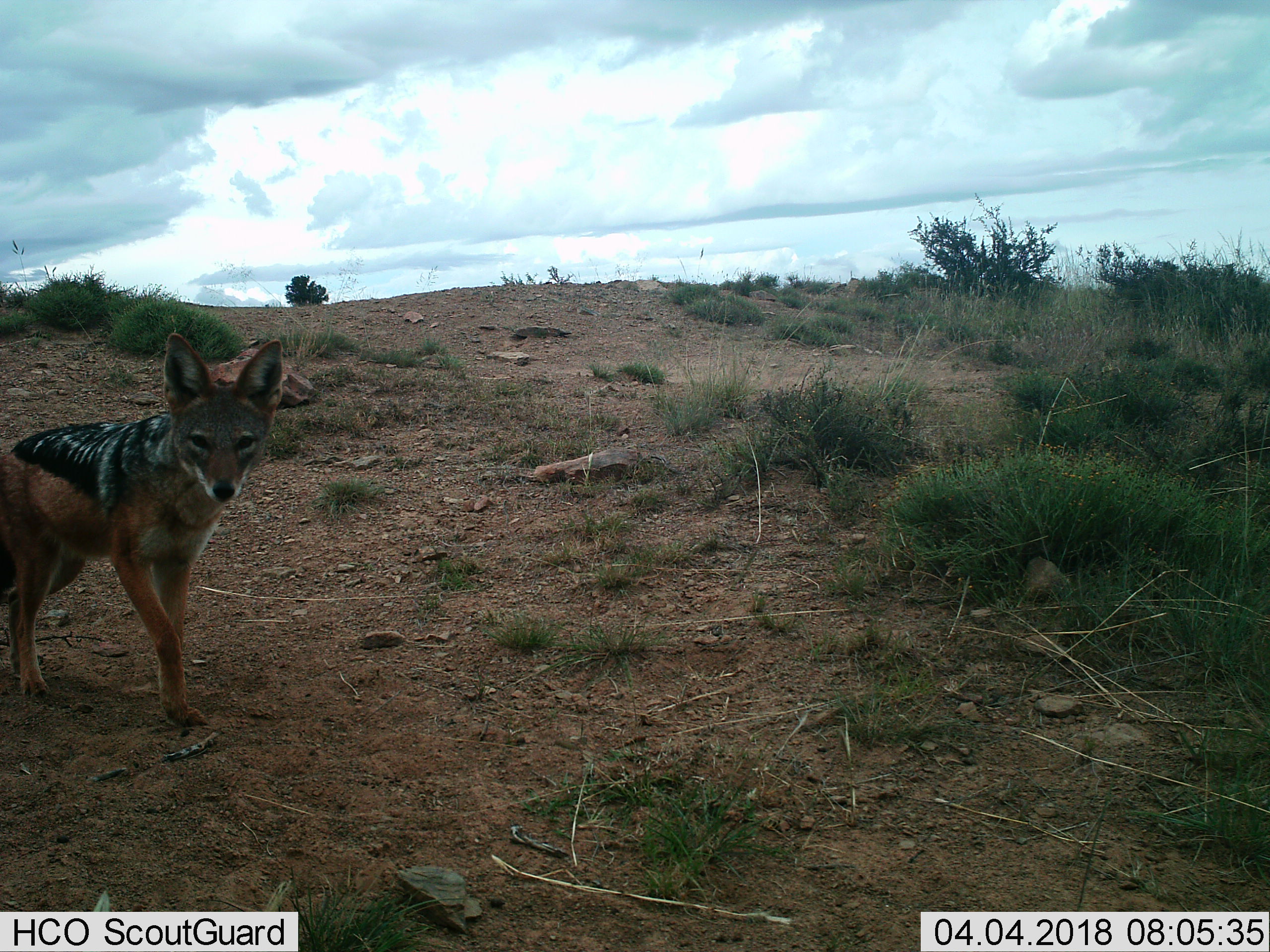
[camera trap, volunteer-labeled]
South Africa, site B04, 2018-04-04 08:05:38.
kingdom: Animalia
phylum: Chordata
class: Mammalia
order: Carnivora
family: Canidae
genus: Lupulella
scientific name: Lupulella mesomelas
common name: black-backed jackal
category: jackalblackbacked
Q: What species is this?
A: Jackalblackbacked (black-backed jackal) (Lupulella mesomelas).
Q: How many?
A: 1.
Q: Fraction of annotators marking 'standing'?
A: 78%.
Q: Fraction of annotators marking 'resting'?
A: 0%.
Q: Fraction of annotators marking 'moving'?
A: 33%.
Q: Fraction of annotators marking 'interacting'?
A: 0%.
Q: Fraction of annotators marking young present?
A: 0%.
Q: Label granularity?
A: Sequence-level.